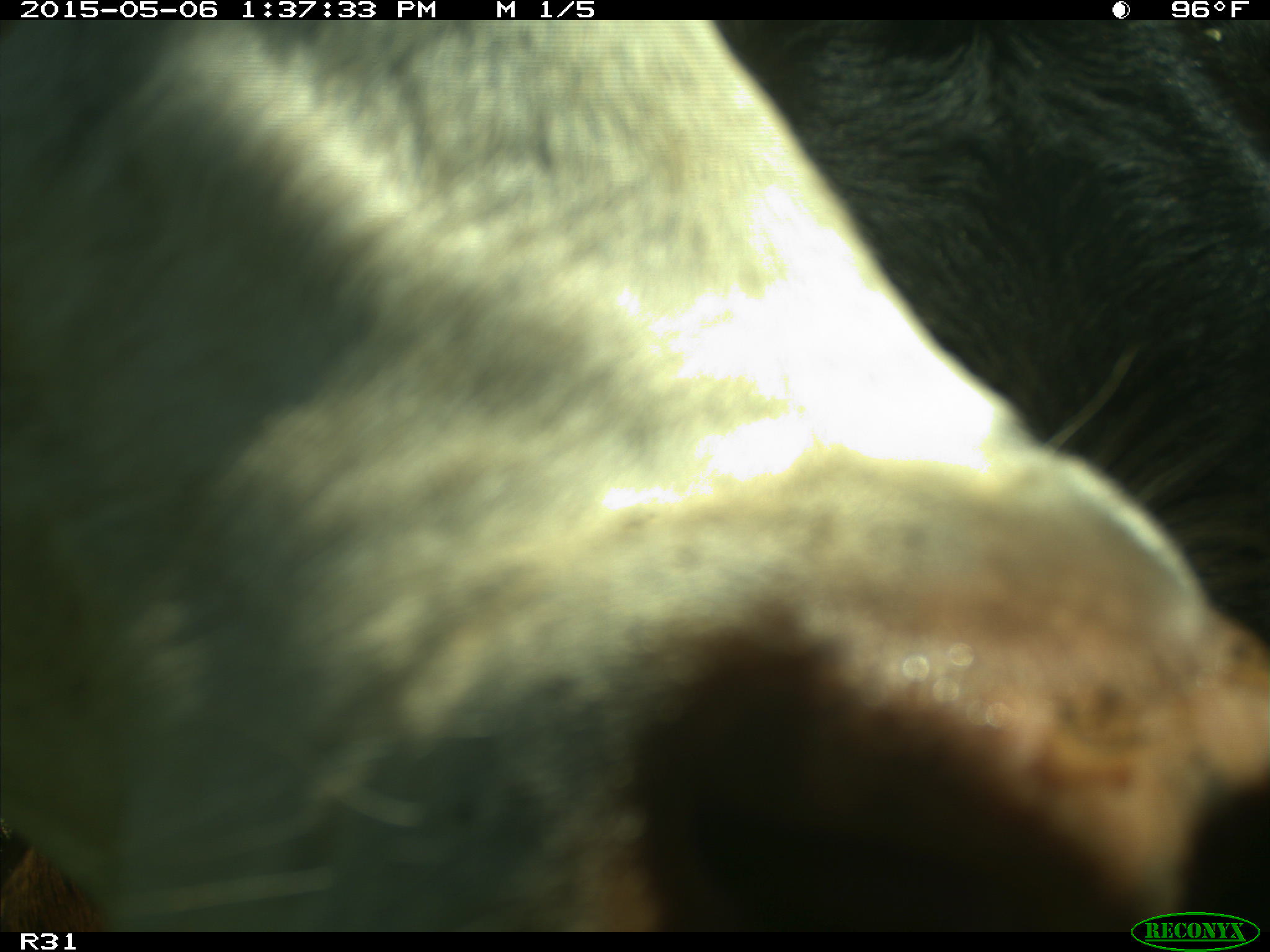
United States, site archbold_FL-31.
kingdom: Animalia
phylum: Chordata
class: Mammalia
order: Artiodactyla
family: Bovidae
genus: Bos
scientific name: Bos taurus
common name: domestic cow